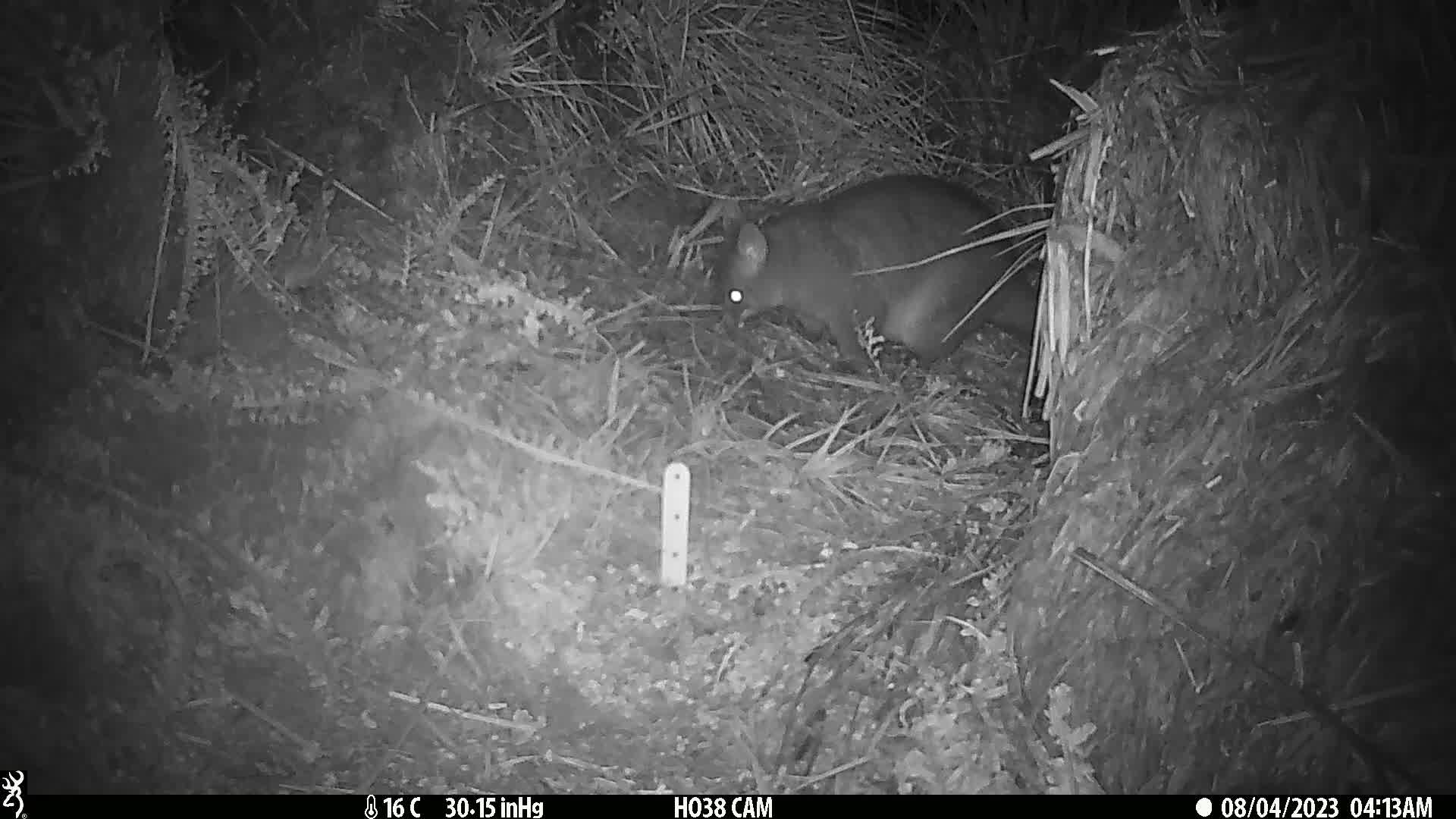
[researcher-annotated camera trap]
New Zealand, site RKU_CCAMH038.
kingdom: Animalia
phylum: Chordata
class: Mammalia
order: Diprotodontia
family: Phalangeridae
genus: Trichosurus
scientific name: Trichosurus vulpecula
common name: common brushtail possum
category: possum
Possum (common brushtail possum) (Trichosurus vulpecula).